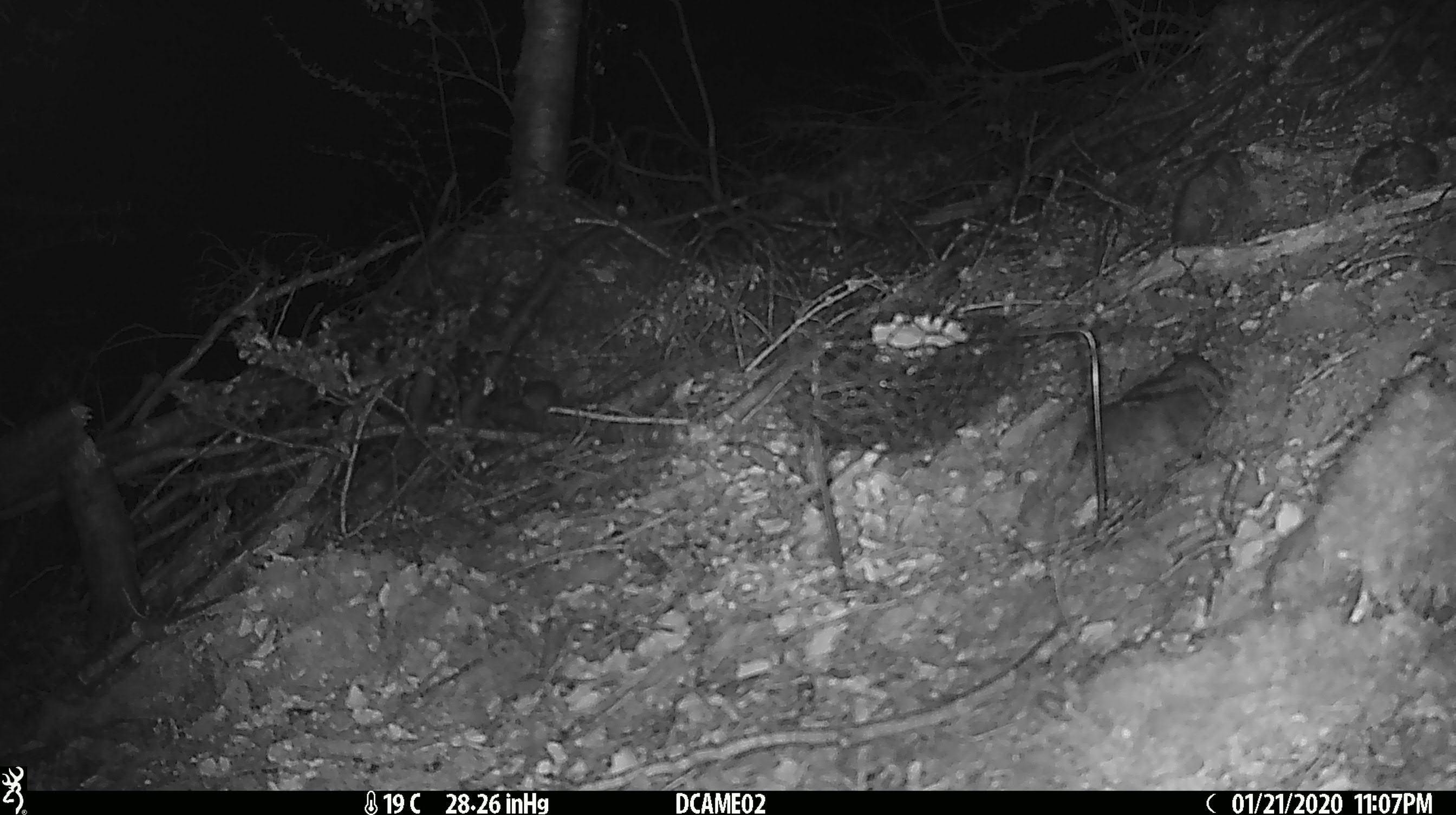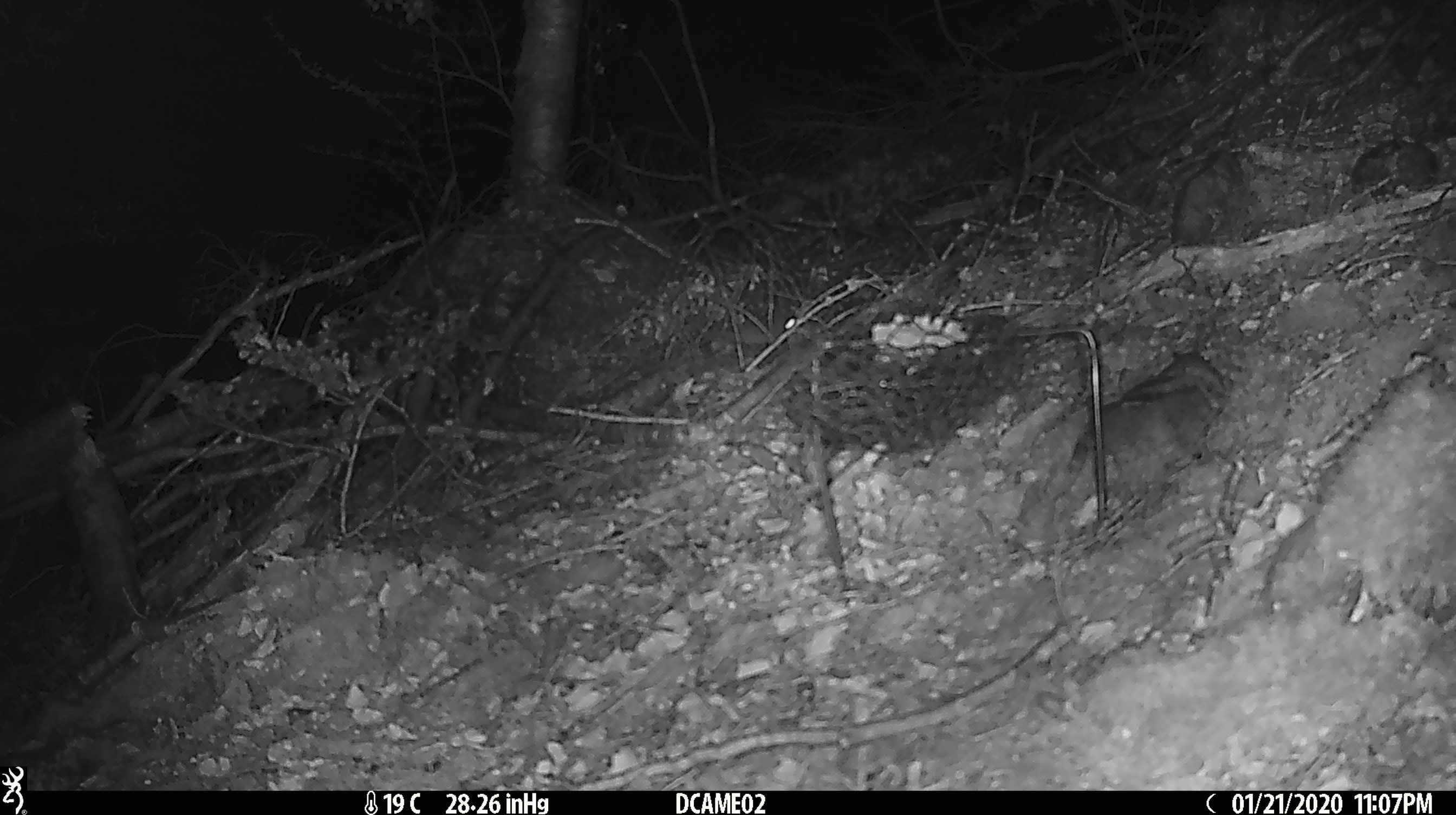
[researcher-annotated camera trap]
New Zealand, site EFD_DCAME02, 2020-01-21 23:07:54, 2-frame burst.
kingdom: Animalia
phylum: Chordata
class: Mammalia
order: Rodentia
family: Muridae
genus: Mus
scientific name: Mus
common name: mouse